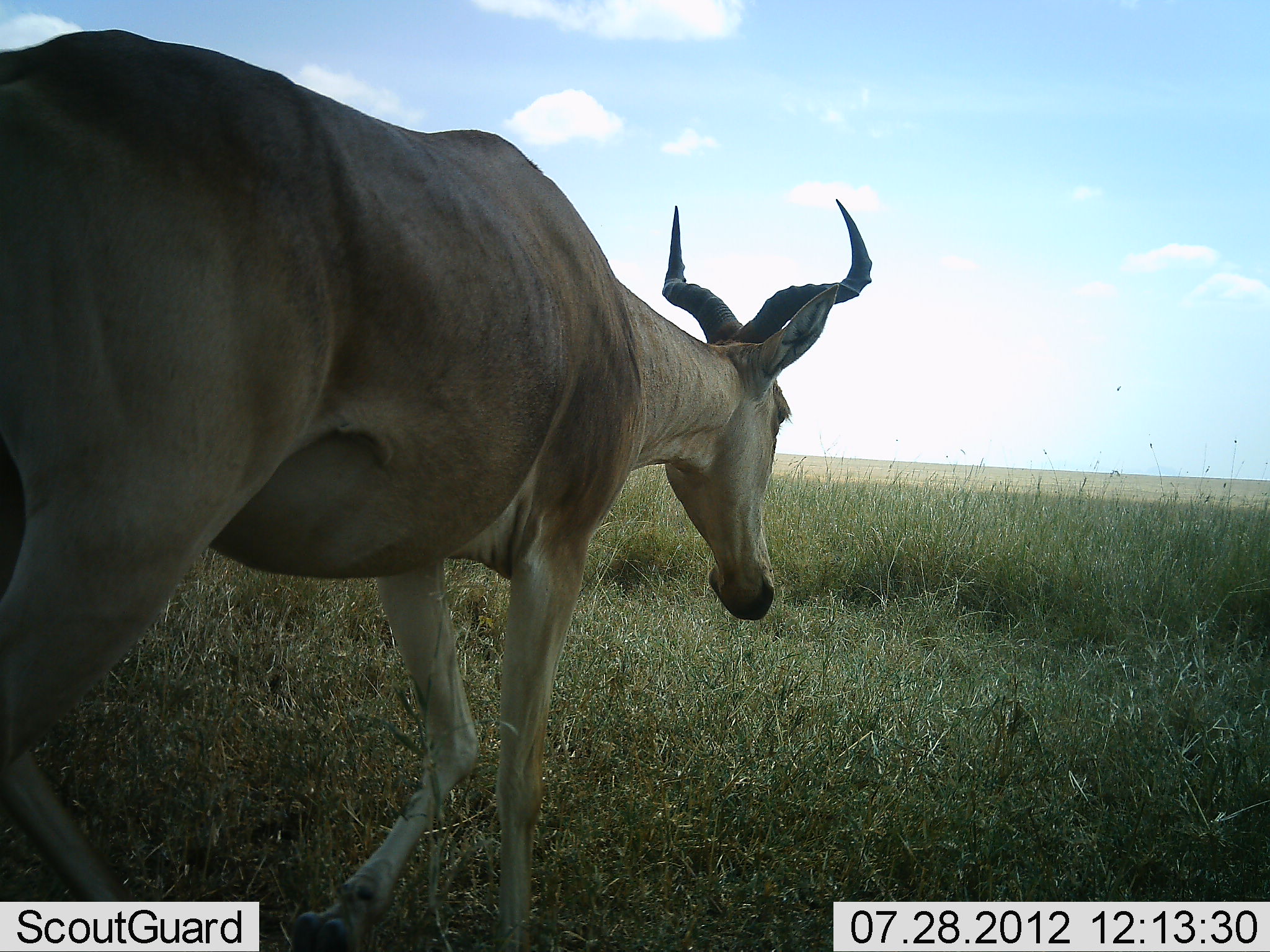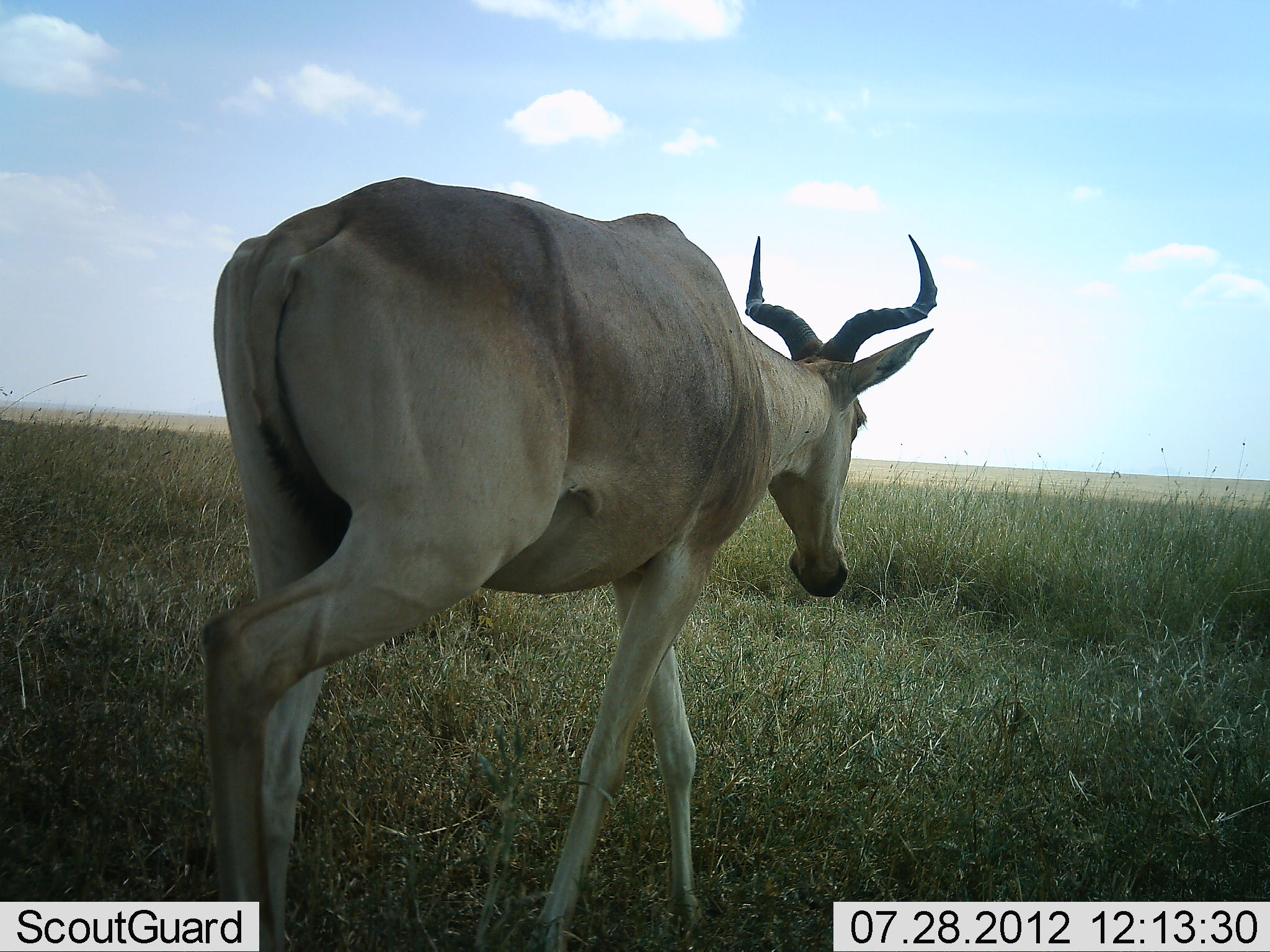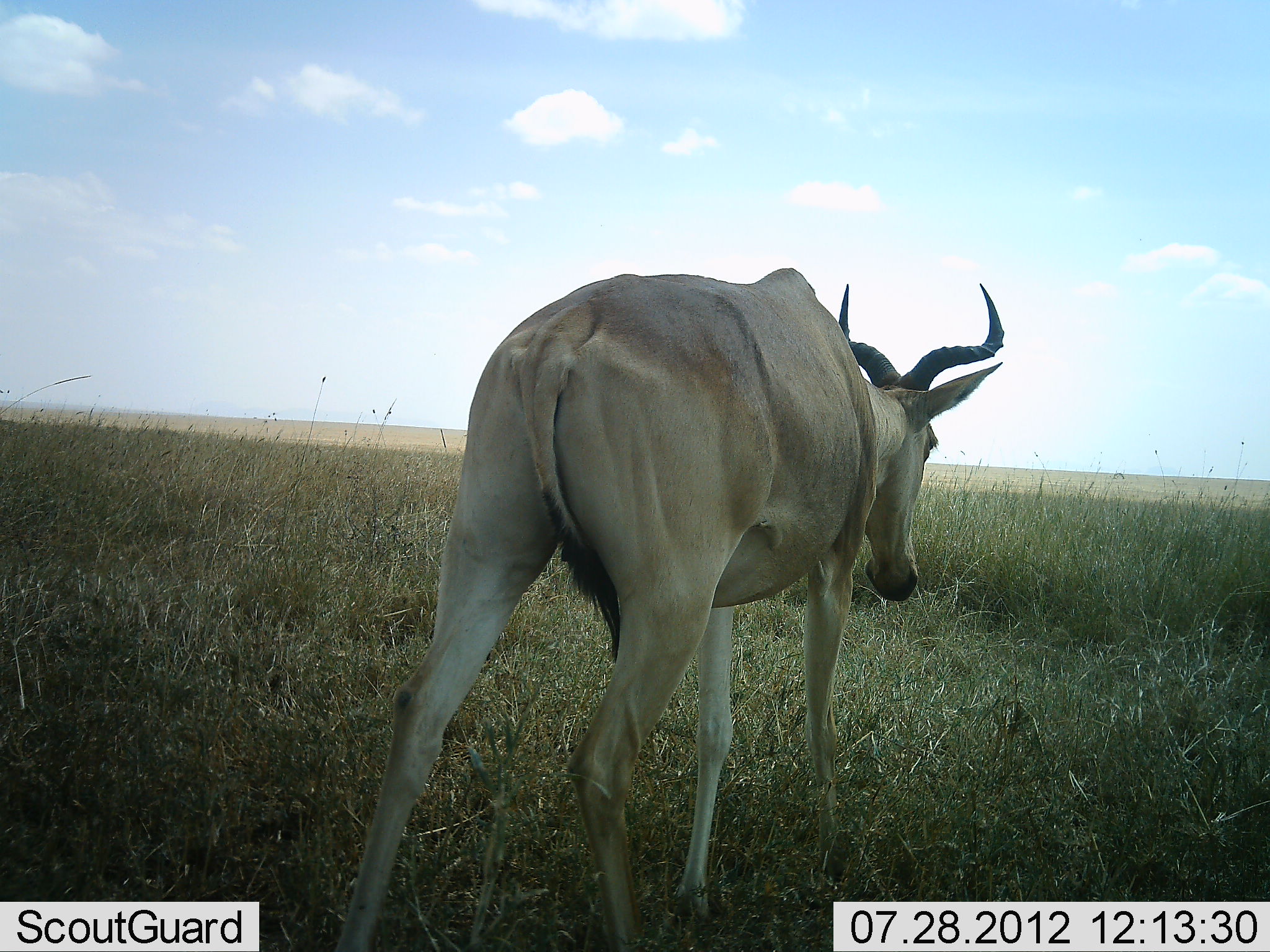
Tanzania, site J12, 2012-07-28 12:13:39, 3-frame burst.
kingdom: Animalia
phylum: Chordata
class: Mammalia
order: Artiodactyla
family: Bovidae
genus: Alcelaphus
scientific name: Alcelaphus buselaphus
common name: hartebeest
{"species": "hartebeest (Alcelaphus buselaphus)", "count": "1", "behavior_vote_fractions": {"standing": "0%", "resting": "0%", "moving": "100%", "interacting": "0%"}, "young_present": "0%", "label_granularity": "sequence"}